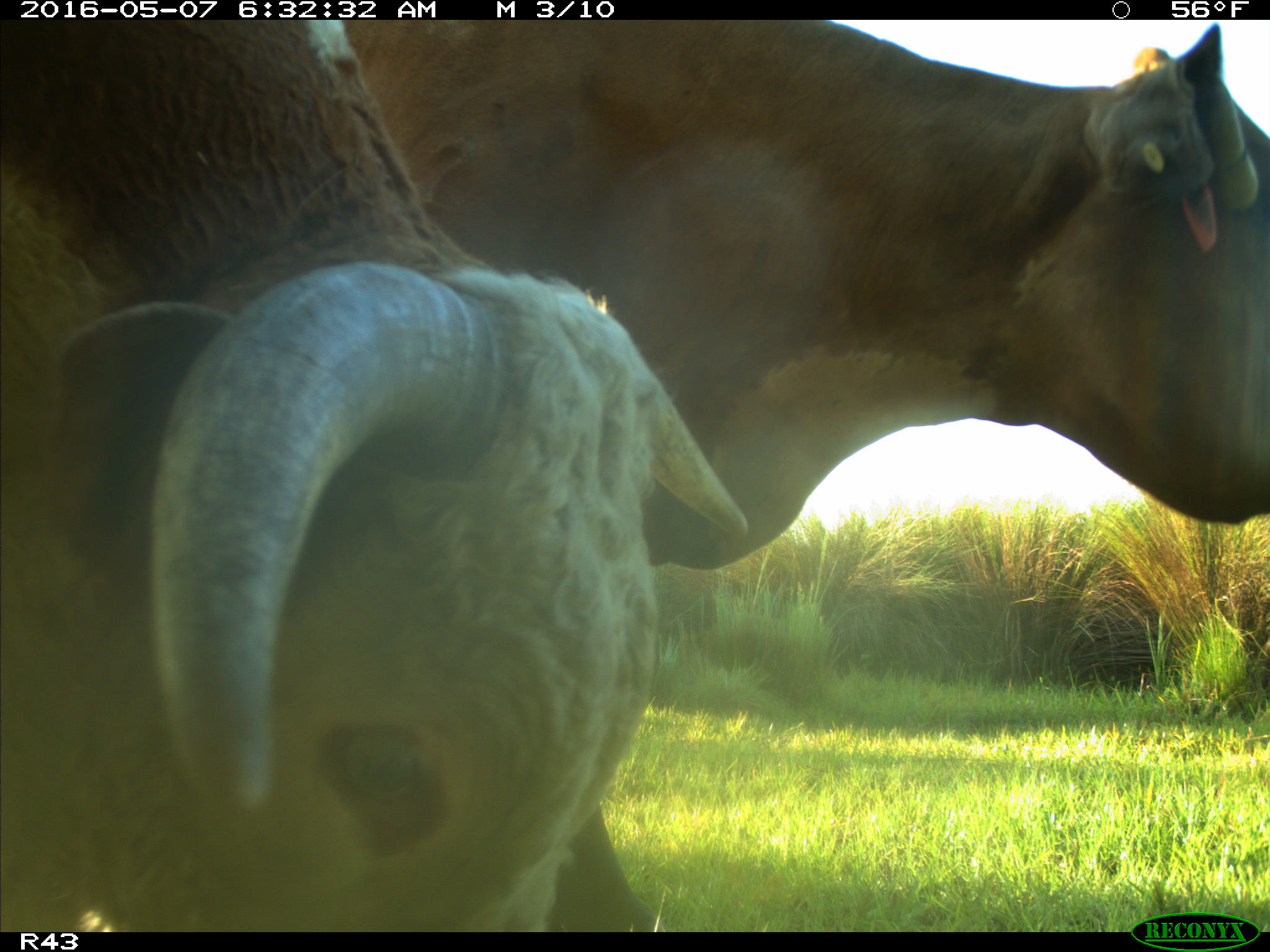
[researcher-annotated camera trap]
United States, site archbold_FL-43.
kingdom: Animalia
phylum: Chordata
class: Mammalia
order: Artiodactyla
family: Bovidae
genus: Bos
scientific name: Bos taurus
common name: domestic cow